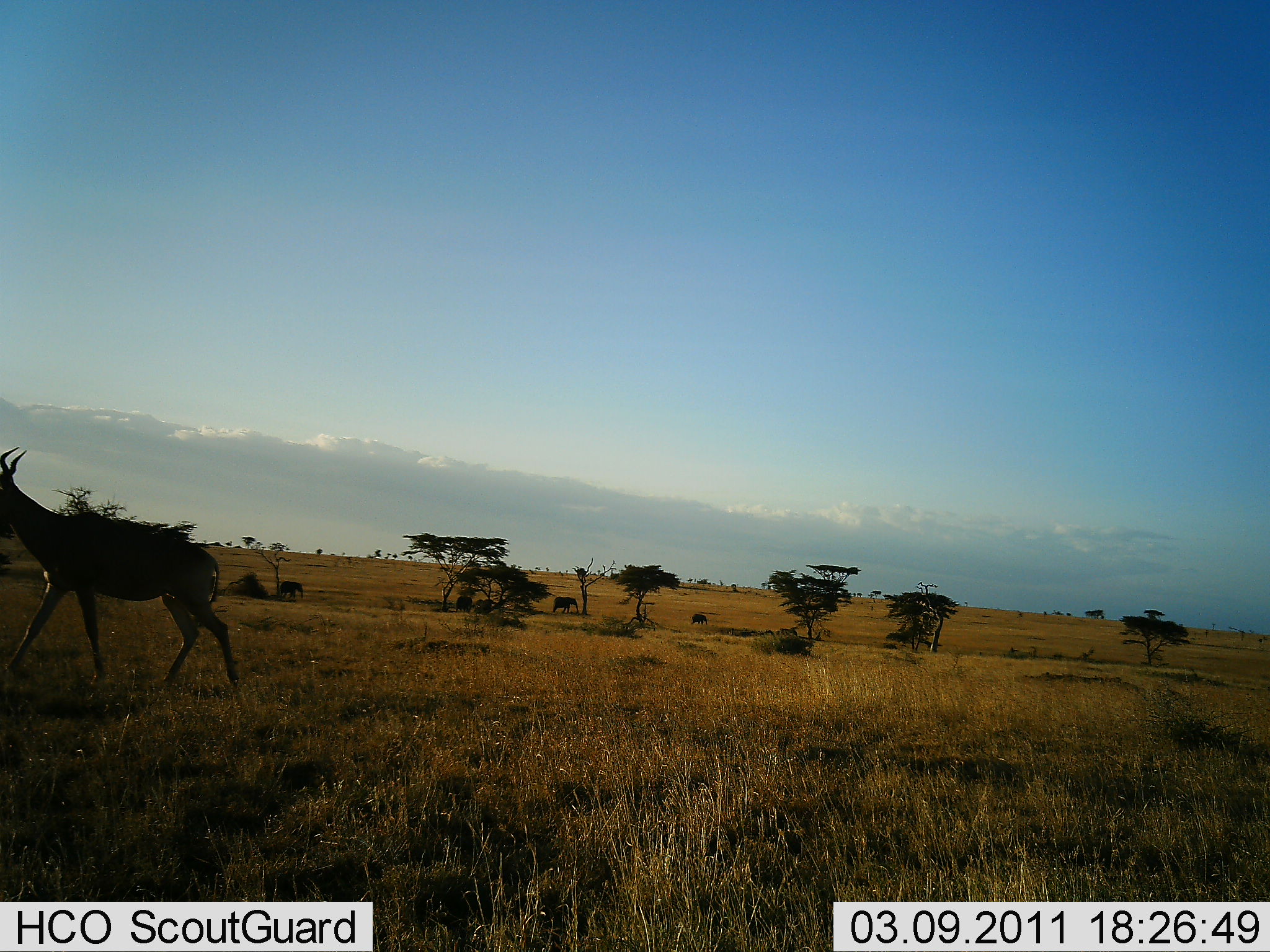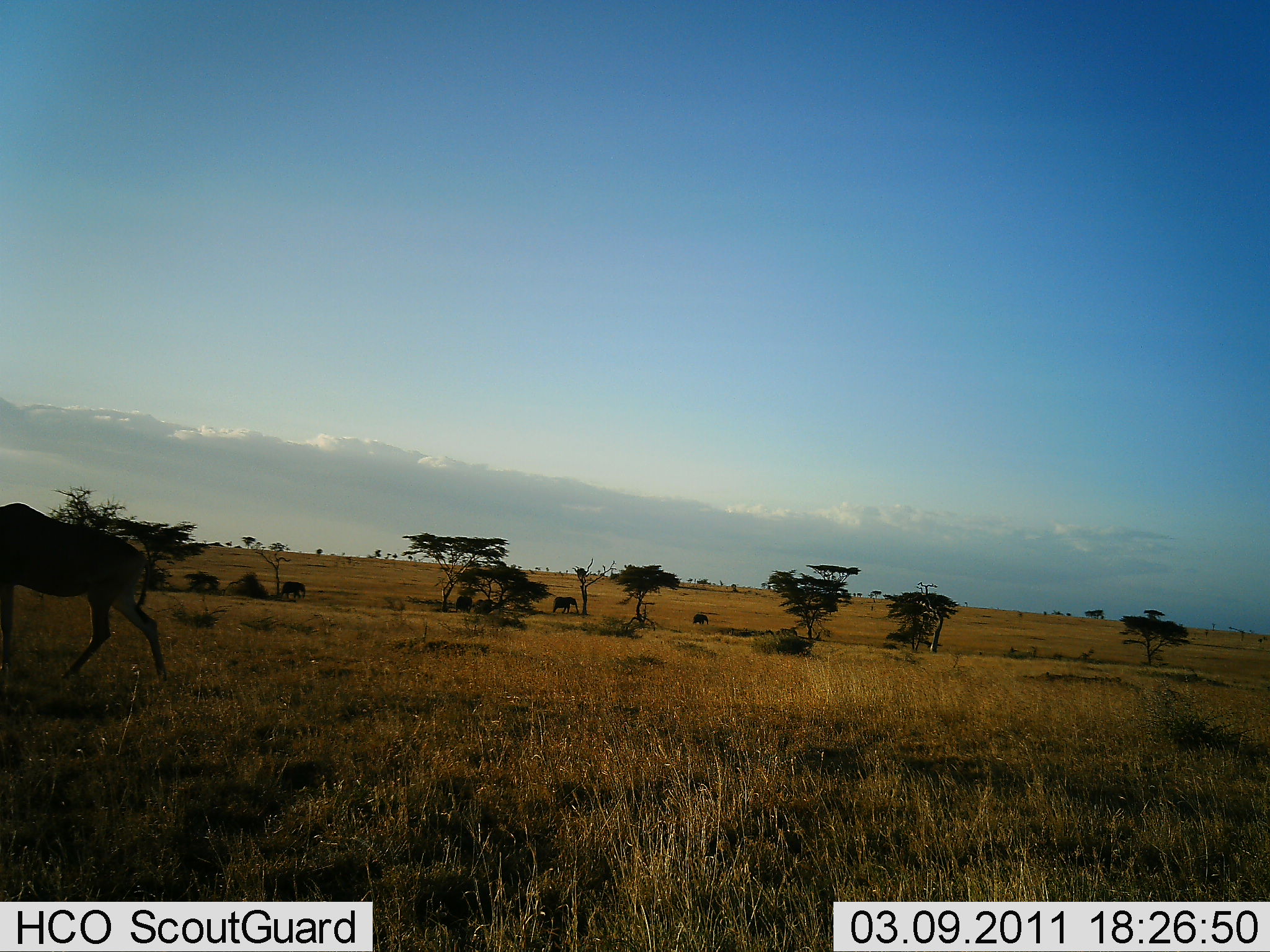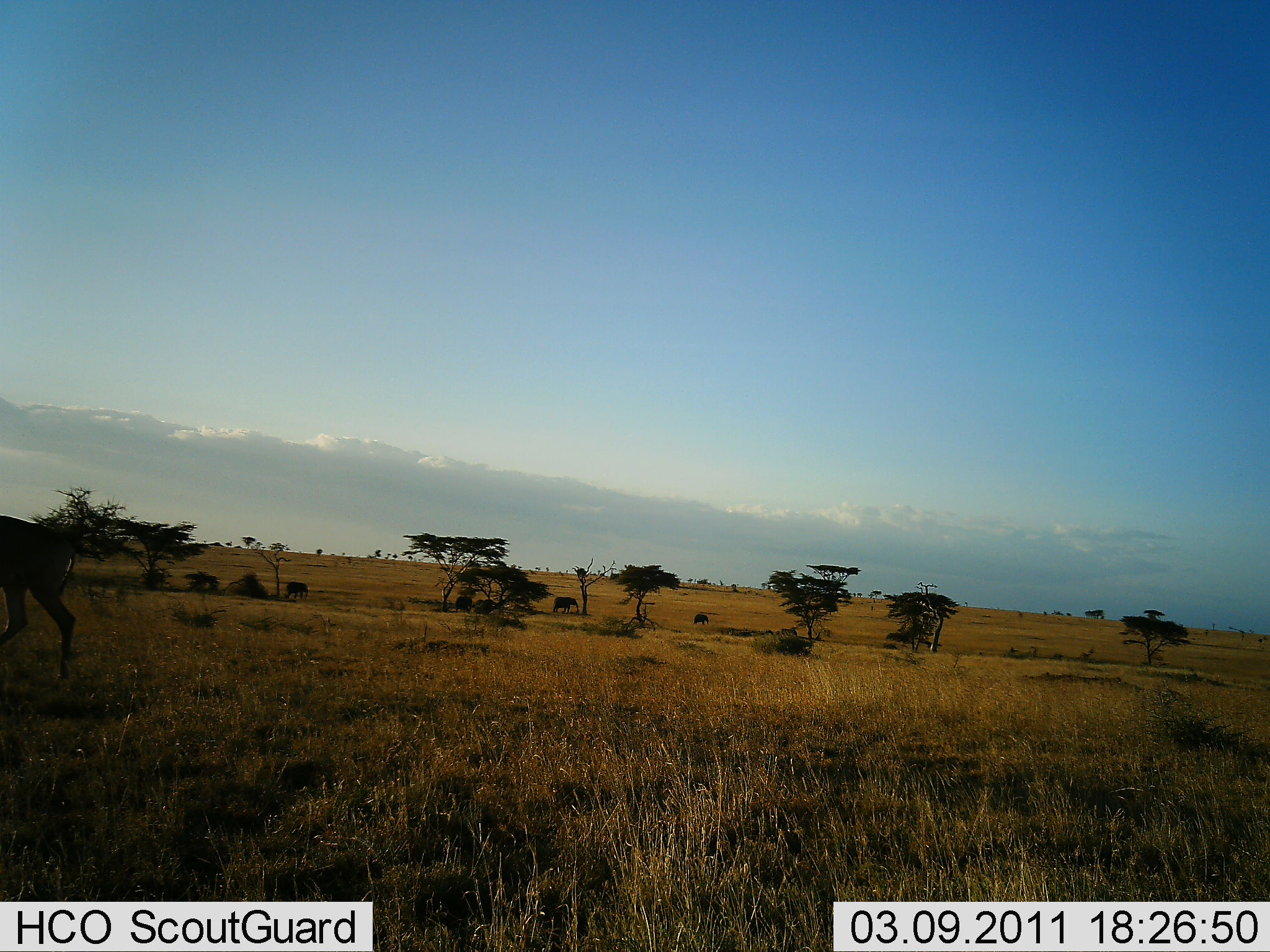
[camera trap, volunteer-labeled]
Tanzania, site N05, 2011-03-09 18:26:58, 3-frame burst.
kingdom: Animalia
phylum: Chordata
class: Mammalia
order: Proboscidea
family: Elephantidae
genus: Loxodonta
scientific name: Loxodonta africana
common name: african bush elephant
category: elephant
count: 3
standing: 50%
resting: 0%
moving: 60%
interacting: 0%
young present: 10%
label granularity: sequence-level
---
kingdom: Animalia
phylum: Chordata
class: Mammalia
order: Artiodactyla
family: Bovidae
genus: Alcelaphus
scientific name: Alcelaphus buselaphus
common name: hartebeest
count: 1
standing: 7%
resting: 0%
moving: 100%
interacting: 0%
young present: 0%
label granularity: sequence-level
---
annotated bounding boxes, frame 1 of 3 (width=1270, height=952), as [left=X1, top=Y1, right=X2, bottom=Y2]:
animal: [left=0, top=447, right=242, bottom=696]; [left=551, top=596, right=579, bottom=614]; [left=279, top=580, right=303, bottom=598]; [left=454, top=596, right=473, bottom=613]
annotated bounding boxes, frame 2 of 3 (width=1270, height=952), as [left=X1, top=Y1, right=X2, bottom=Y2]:
animal: [left=0, top=502, right=167, bottom=684]; [left=553, top=597, right=579, bottom=615]; [left=281, top=581, right=306, bottom=599]; [left=455, top=596, right=473, bottom=614]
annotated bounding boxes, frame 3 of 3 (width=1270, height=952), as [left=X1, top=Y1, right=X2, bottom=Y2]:
animal: [left=0, top=513, right=77, bottom=681]; [left=552, top=596, right=579, bottom=613]; [left=285, top=582, right=309, bottom=600]; [left=454, top=596, right=473, bottom=613]